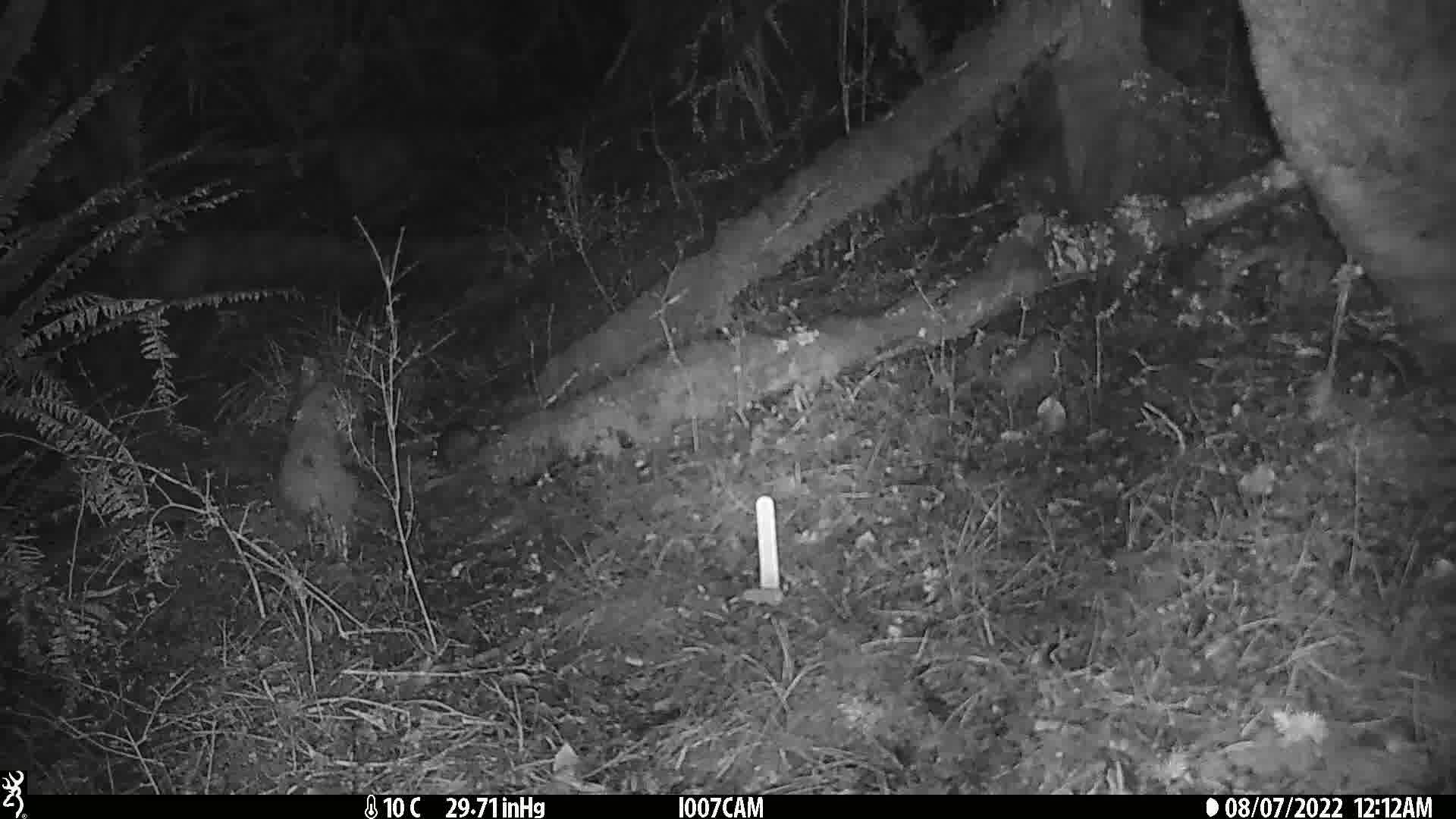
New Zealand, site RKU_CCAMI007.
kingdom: Animalia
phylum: Chordata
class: Mammalia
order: Rodentia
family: Muridae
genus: Rattus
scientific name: Rattus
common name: rat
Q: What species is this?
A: Rat (Rattus).